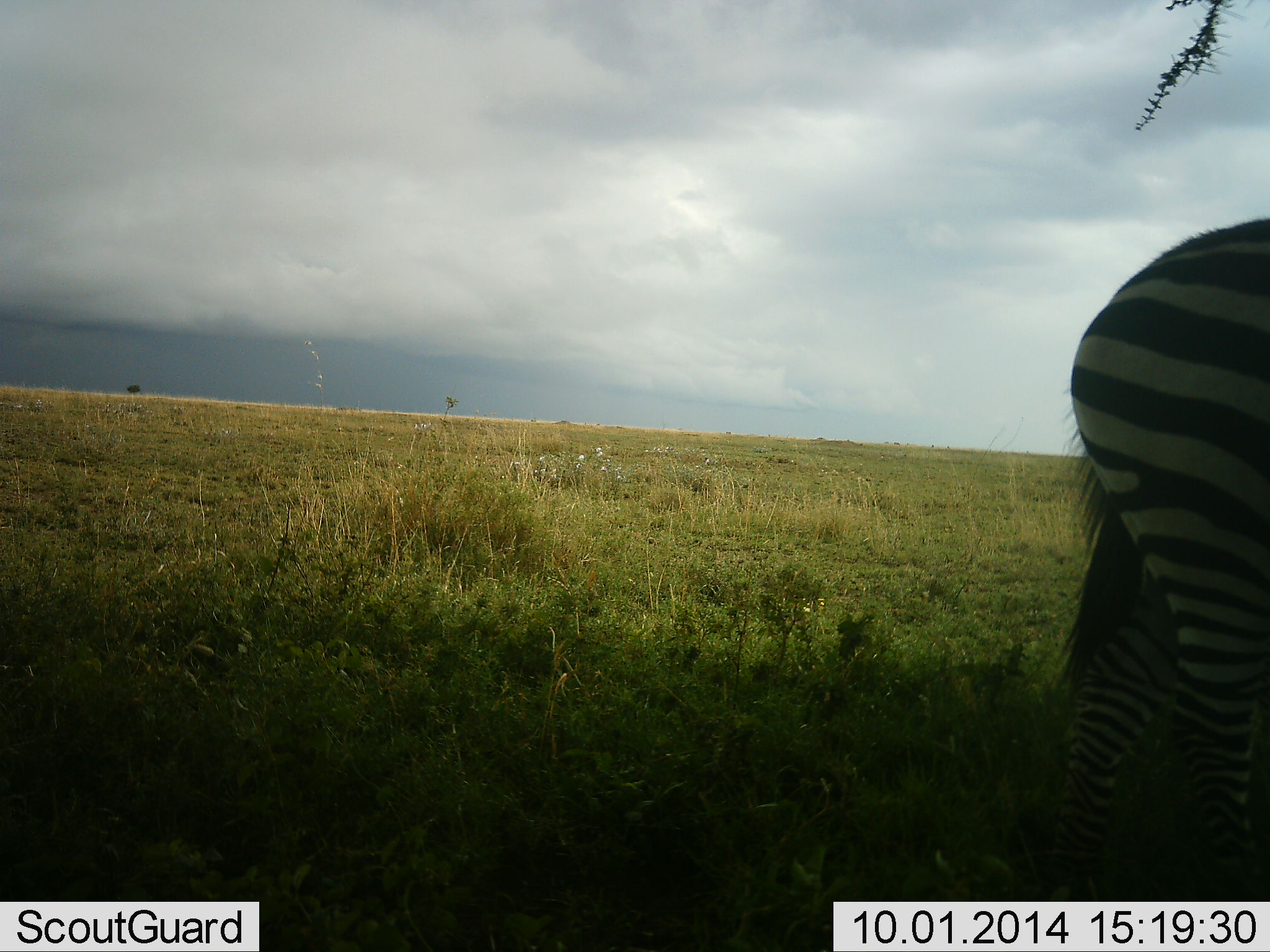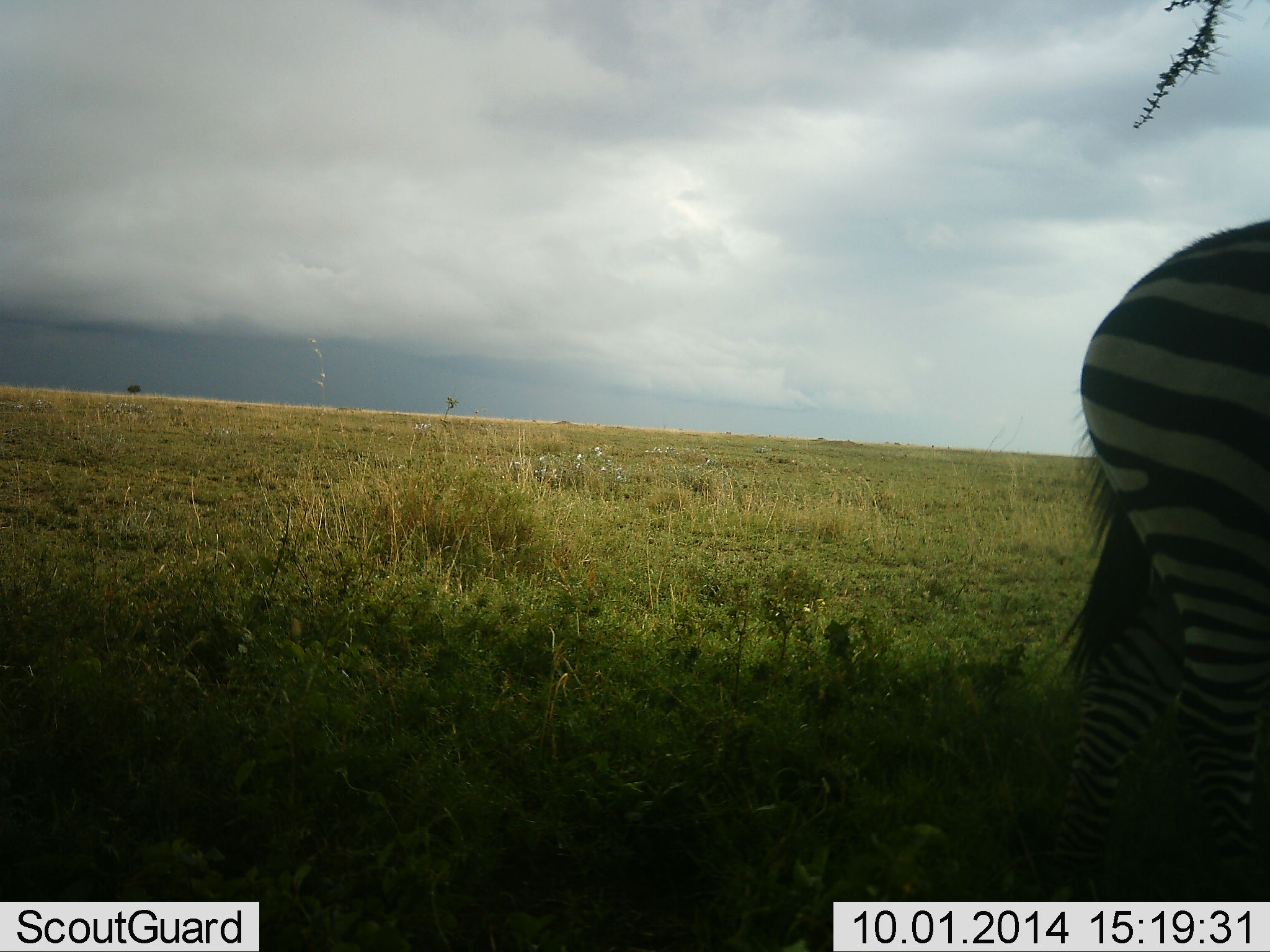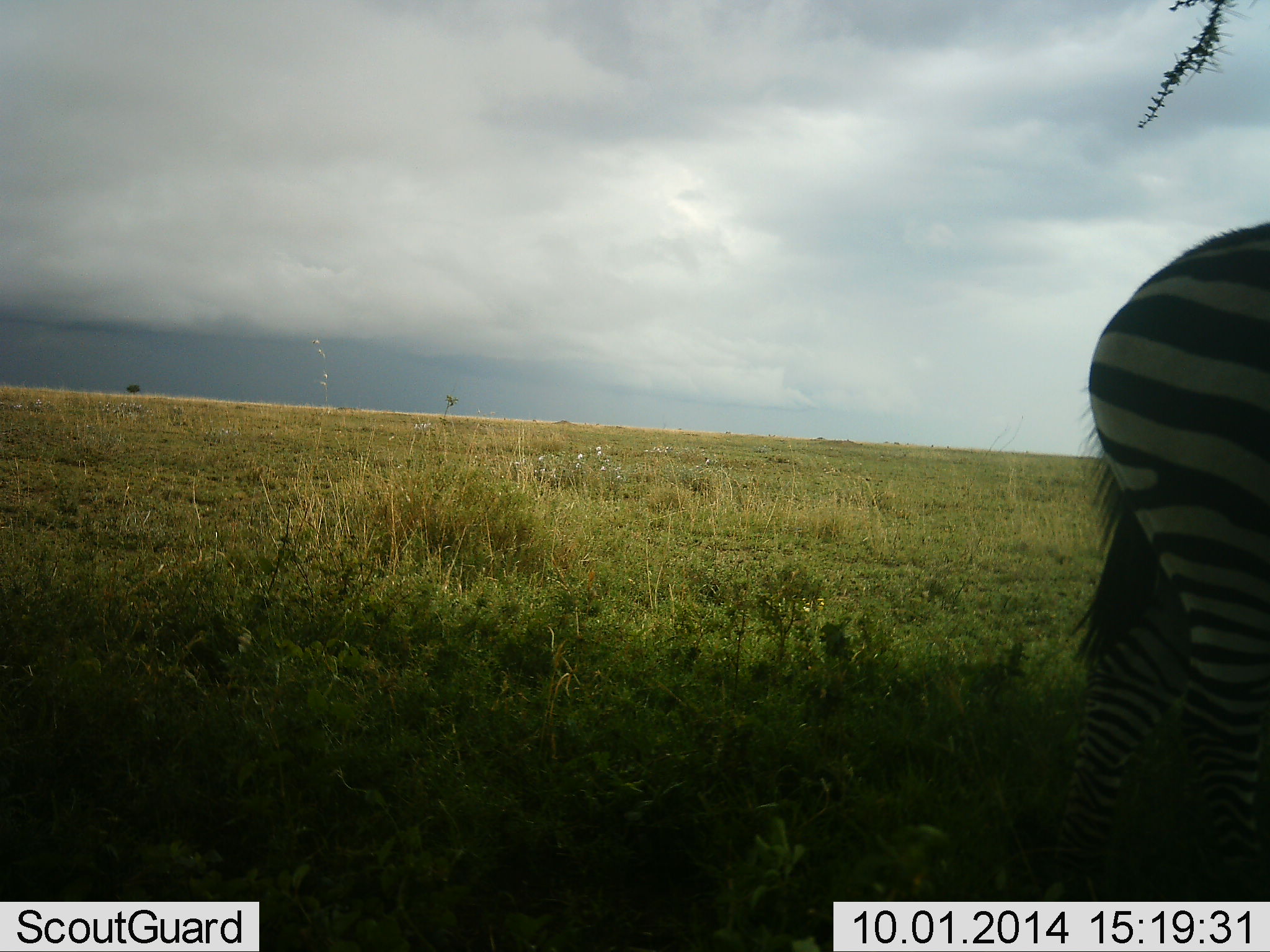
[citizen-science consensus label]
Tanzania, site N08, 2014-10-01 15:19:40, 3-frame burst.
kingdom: Animalia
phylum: Chordata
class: Mammalia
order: Perissodactyla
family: Equidae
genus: Equus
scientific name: Equus quagga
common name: plains zebra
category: zebra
Zebra (plains zebra) (Equus quagga), count 1. Behavior (volunteer vote fractions): standing 70%, resting 0%, moving 30%, interacting 0%. Young present (vote fraction): 0%. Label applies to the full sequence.